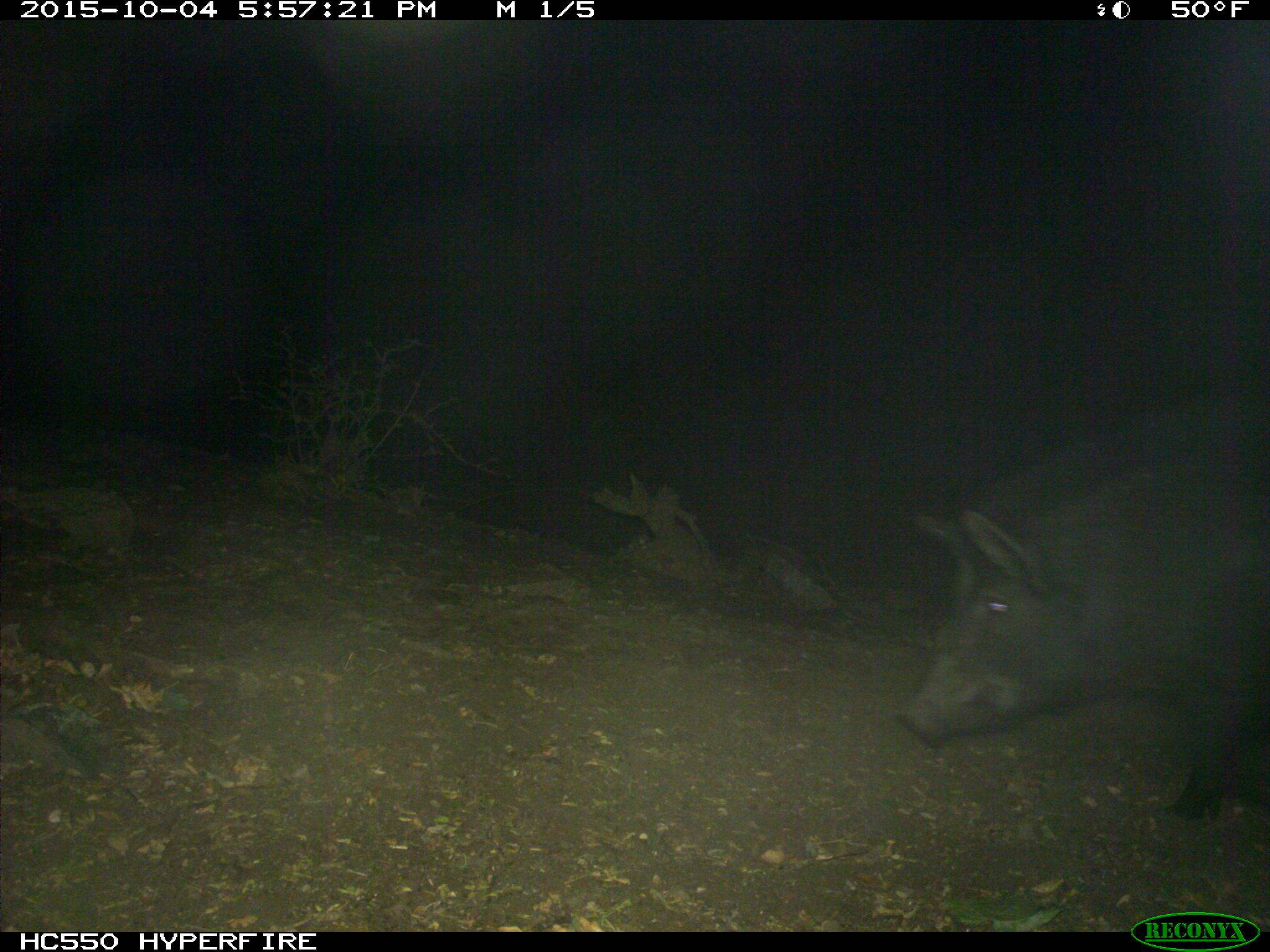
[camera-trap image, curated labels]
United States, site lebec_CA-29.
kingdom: Animalia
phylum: Chordata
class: Mammalia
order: Artiodactyla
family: Suidae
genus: Sus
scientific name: Sus scrofa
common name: wild boar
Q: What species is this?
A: Sus scrofa (wild boar).